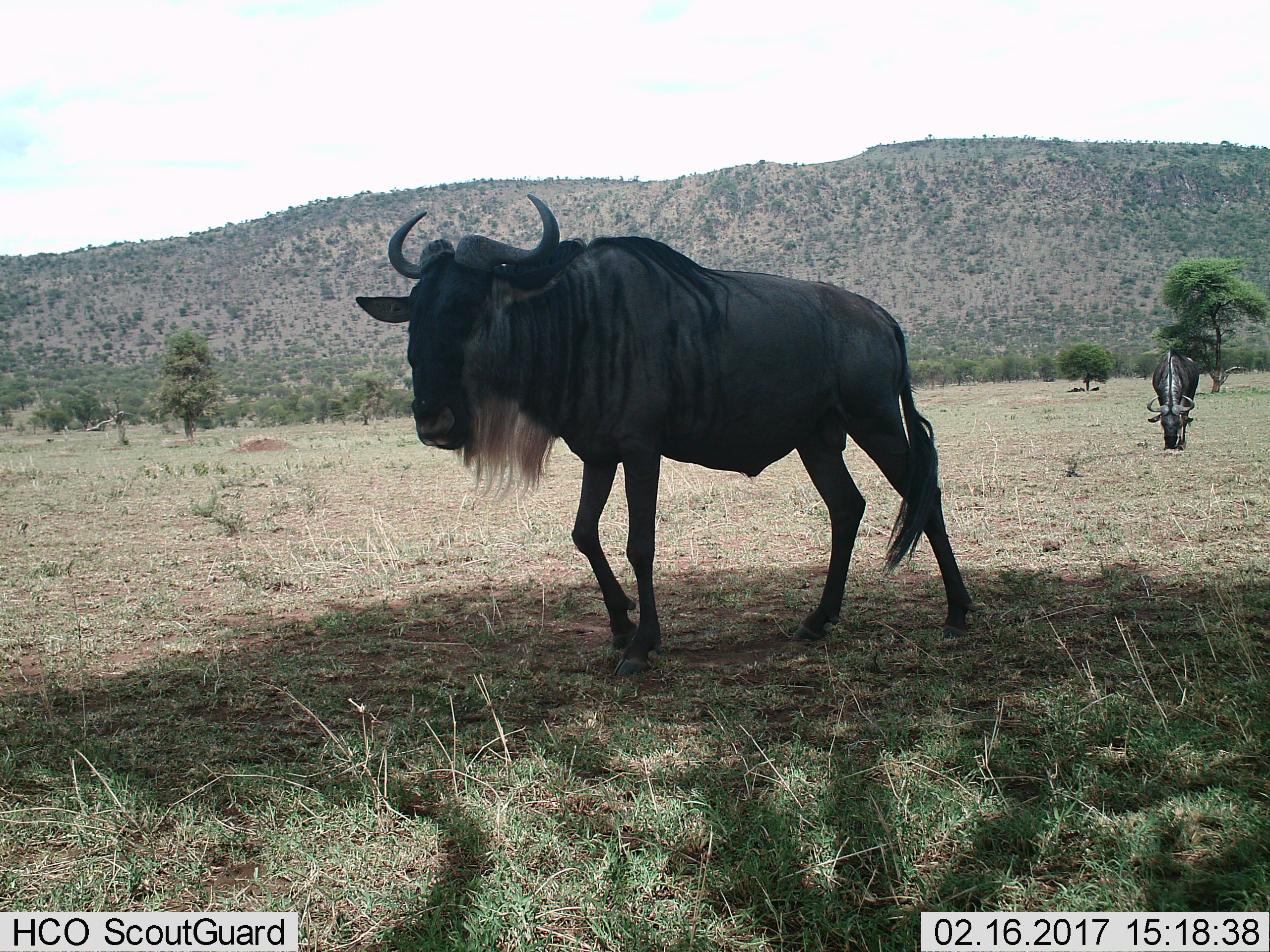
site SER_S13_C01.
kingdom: Animalia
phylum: Chordata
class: Mammalia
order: Artiodactyla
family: Bovidae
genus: Connochaetes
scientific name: Connochaetes taurinus taurinus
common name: blue wildebeest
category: wildebeestblue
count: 5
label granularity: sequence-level